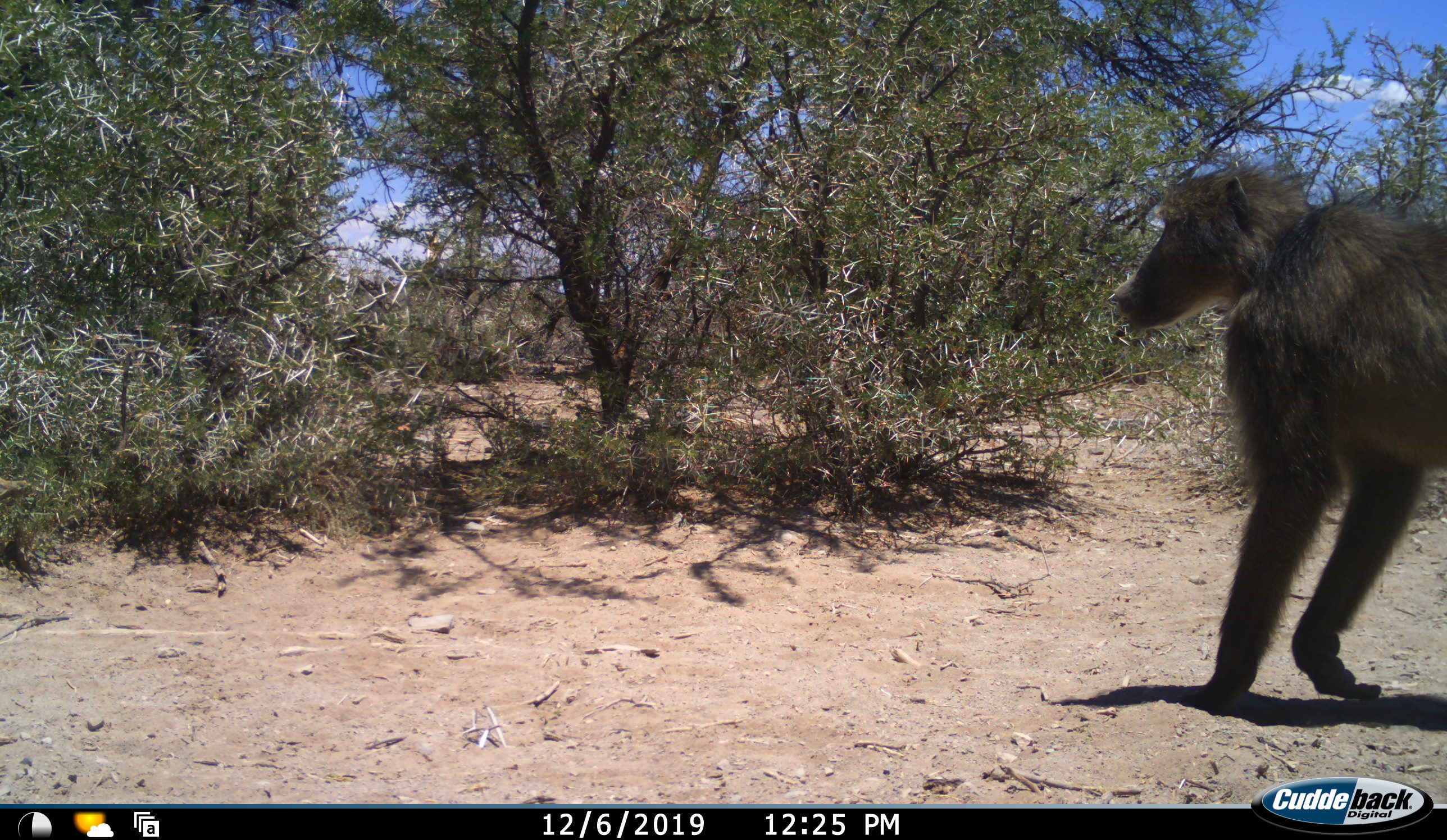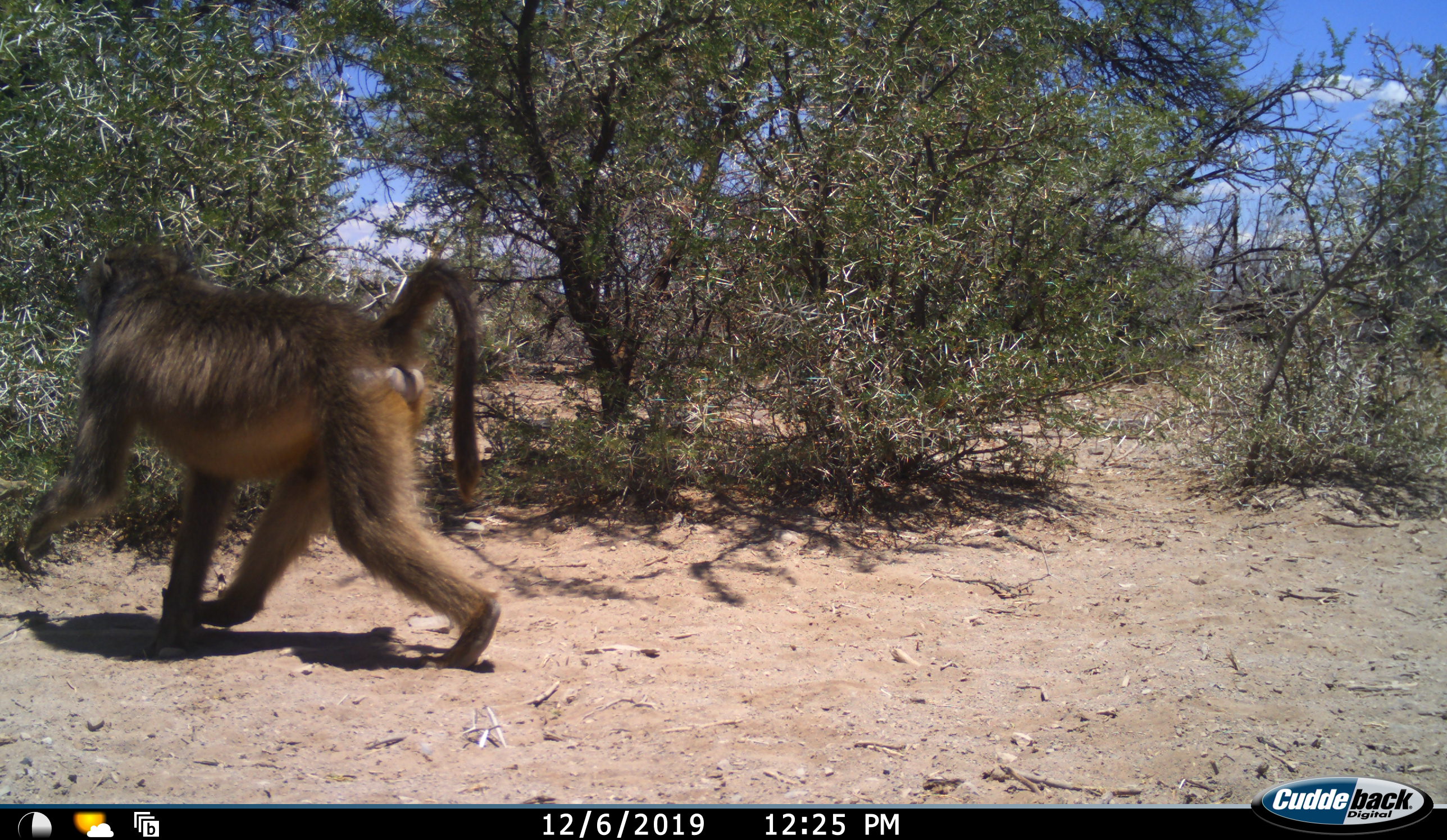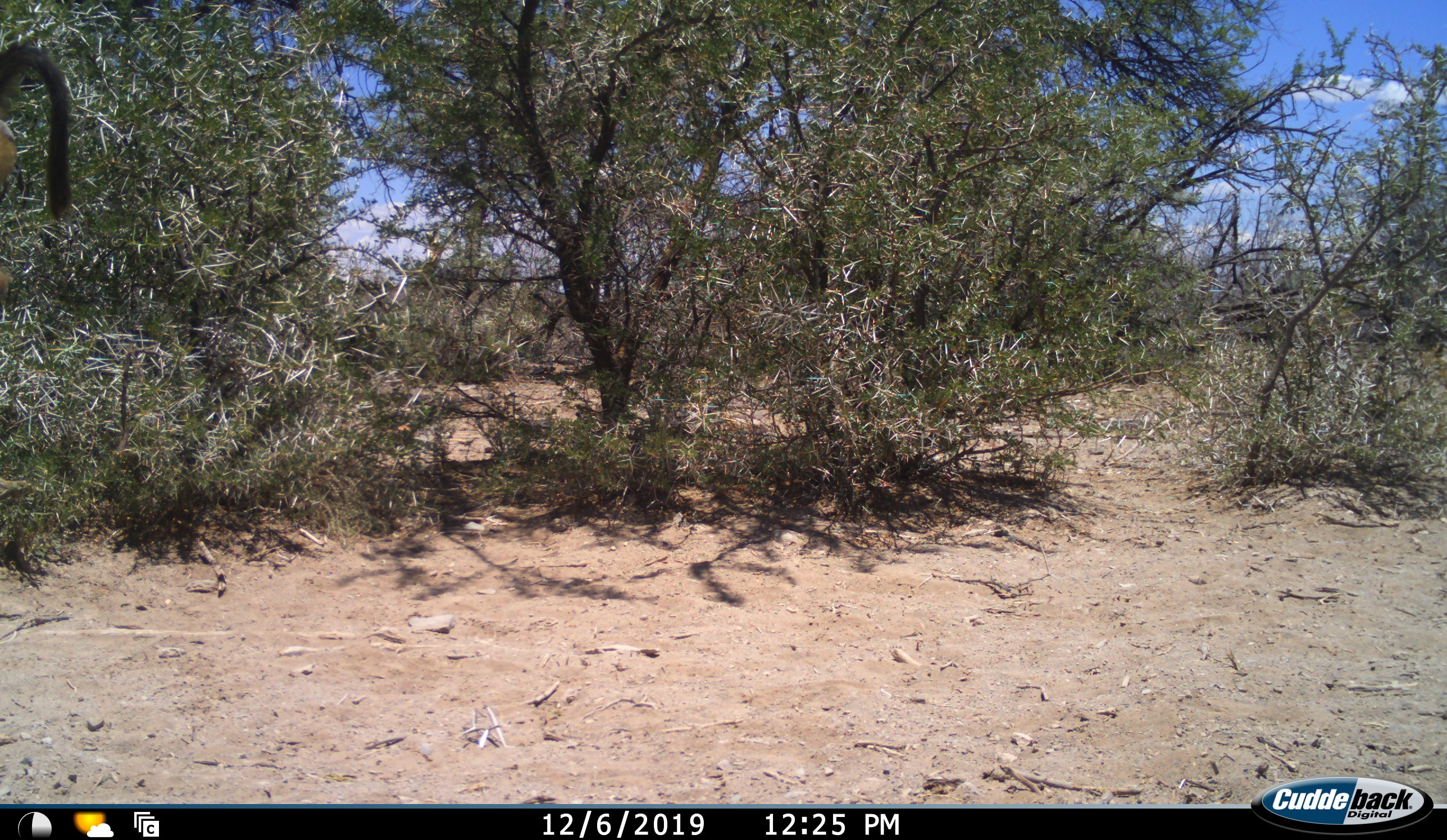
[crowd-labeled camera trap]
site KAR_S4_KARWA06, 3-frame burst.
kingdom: Animalia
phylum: Chordata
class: Mammalia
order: Primates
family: Cercopithecidae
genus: Papio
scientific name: Papio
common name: baboon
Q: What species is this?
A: Baboon (Papio).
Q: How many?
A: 1.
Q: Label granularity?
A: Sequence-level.